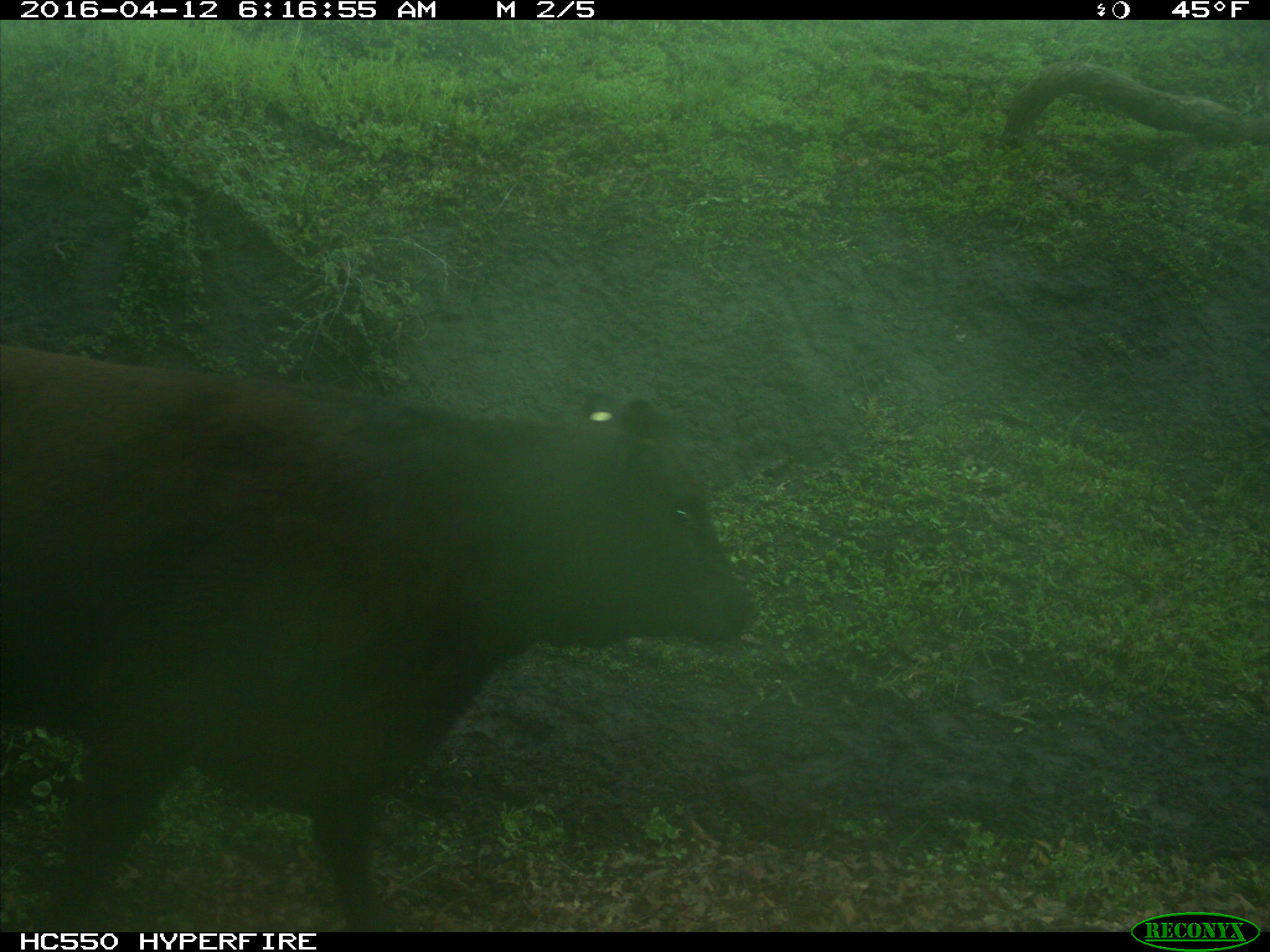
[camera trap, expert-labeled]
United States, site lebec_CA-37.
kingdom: Animalia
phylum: Chordata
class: Mammalia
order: Artiodactyla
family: Bovidae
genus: Bos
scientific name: Bos taurus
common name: domestic cow